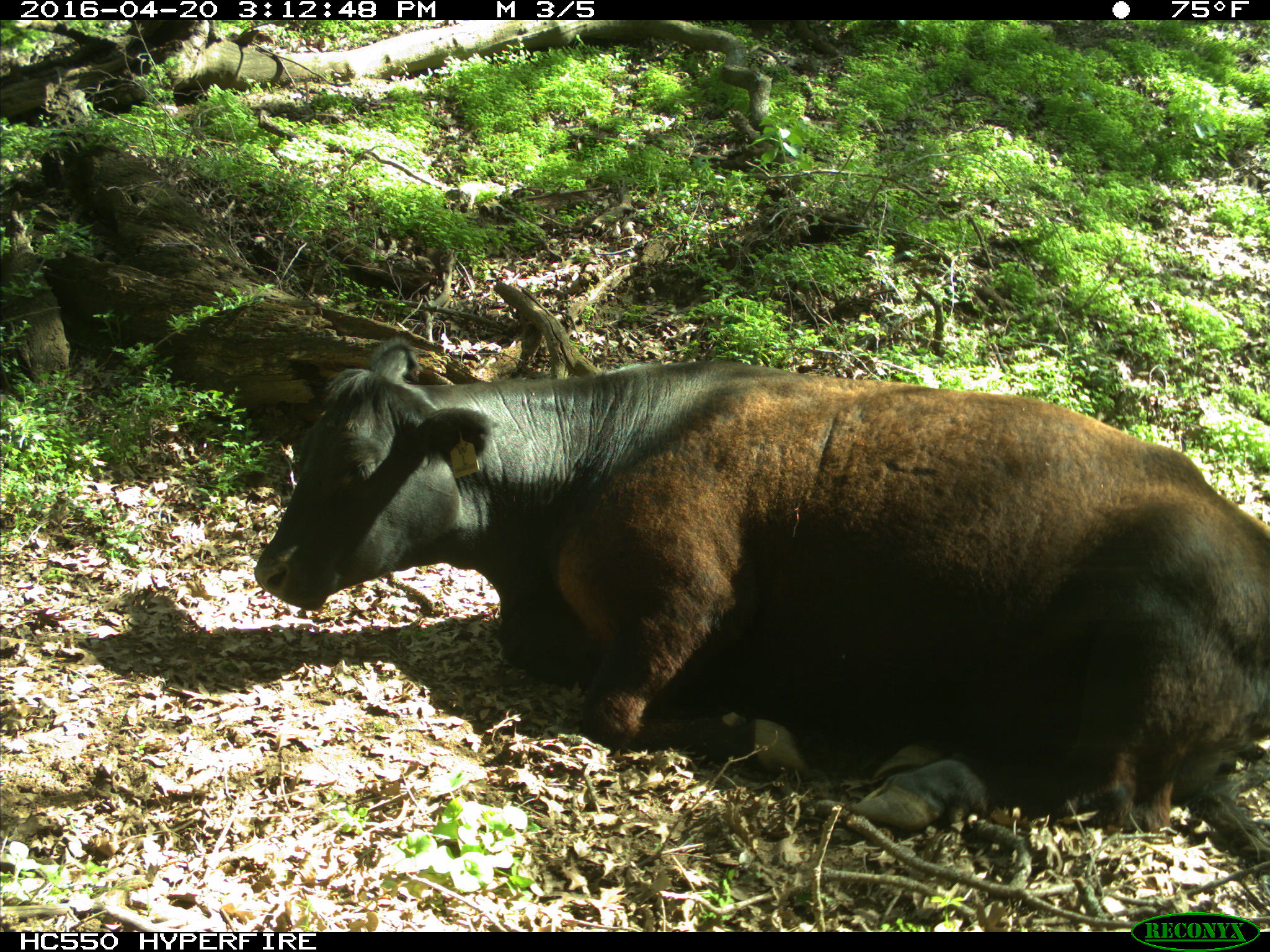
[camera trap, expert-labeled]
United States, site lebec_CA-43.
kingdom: Animalia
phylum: Chordata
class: Mammalia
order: Artiodactyla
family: Bovidae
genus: Bos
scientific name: Bos taurus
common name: domestic cow